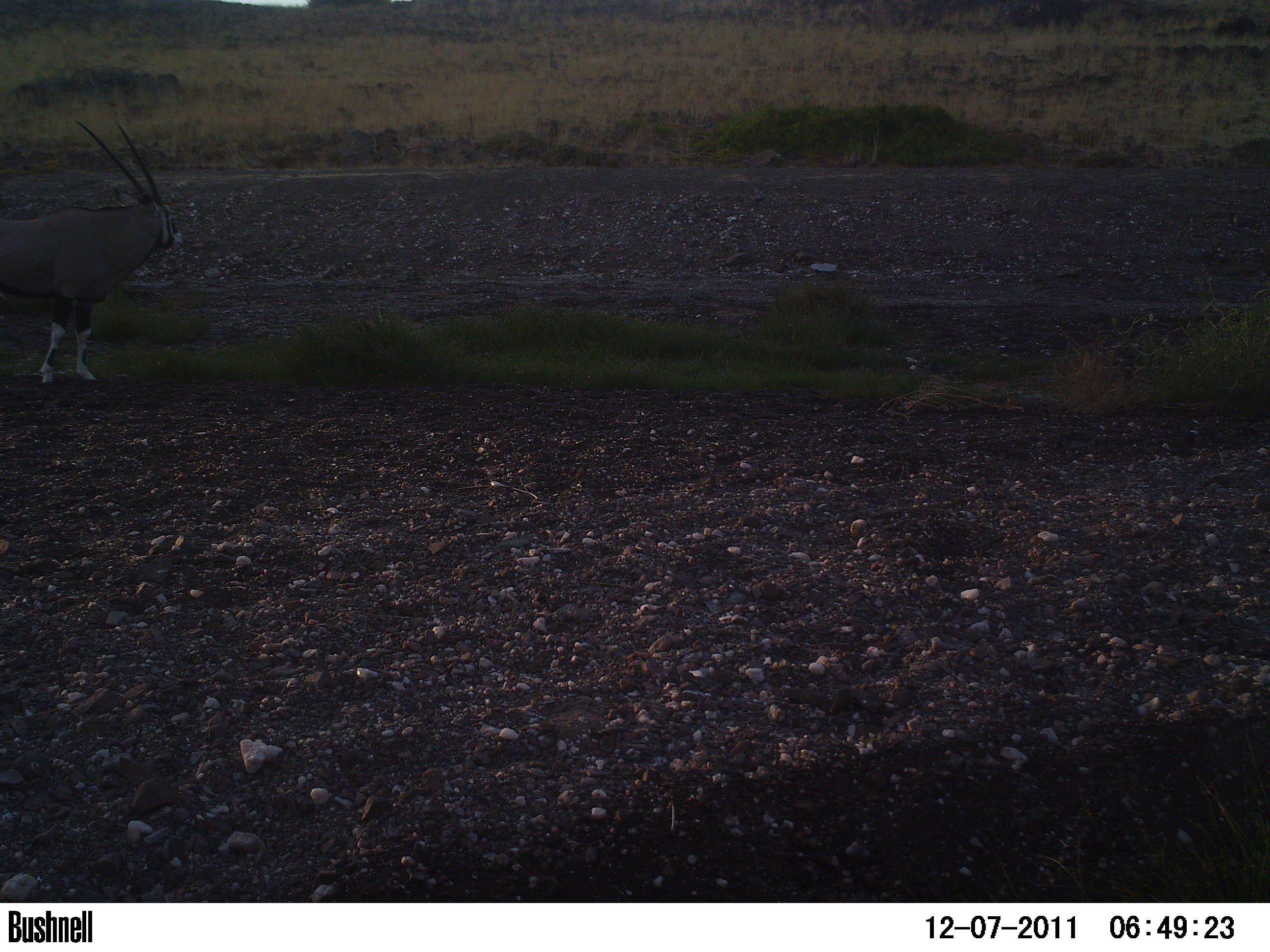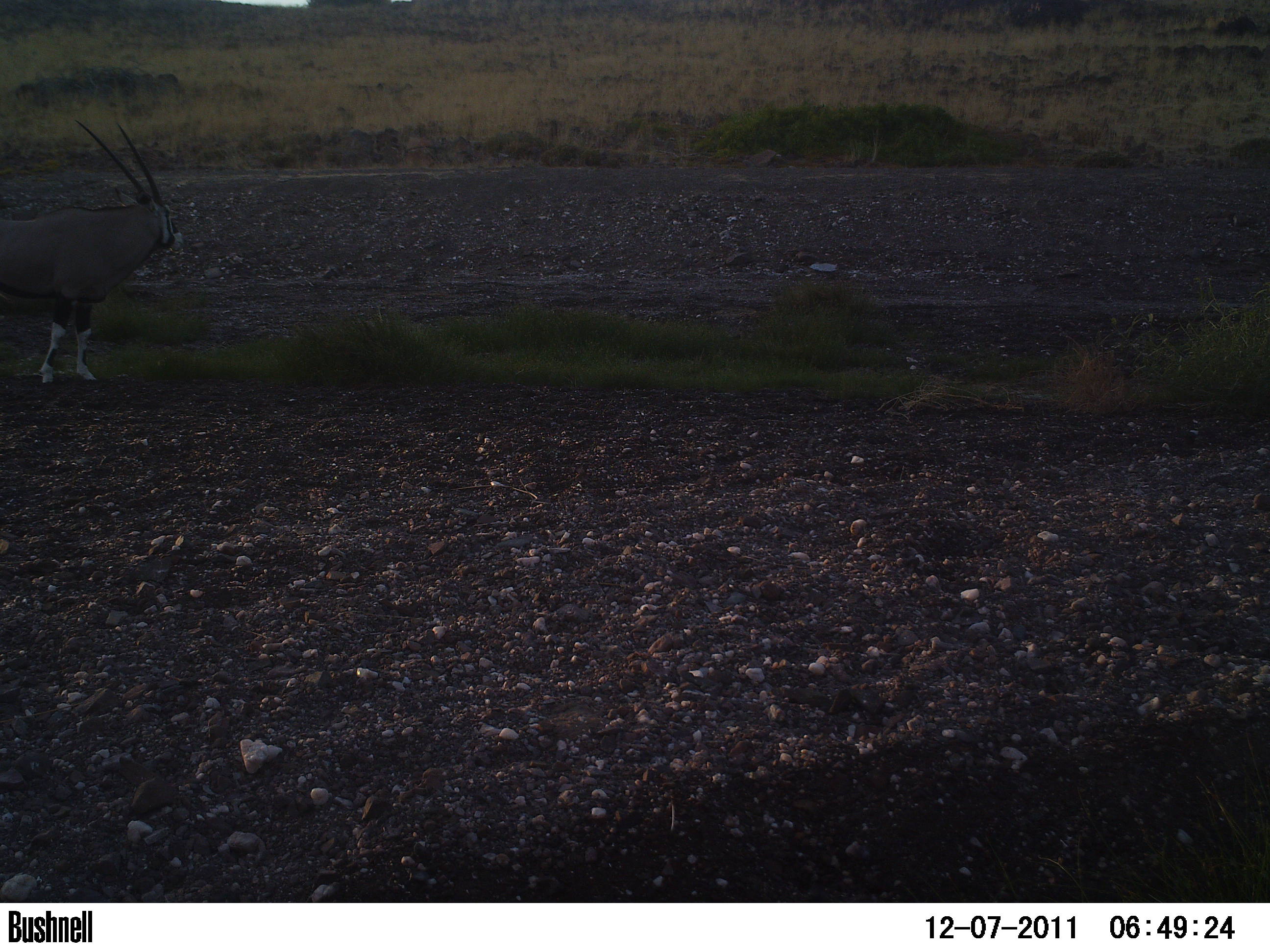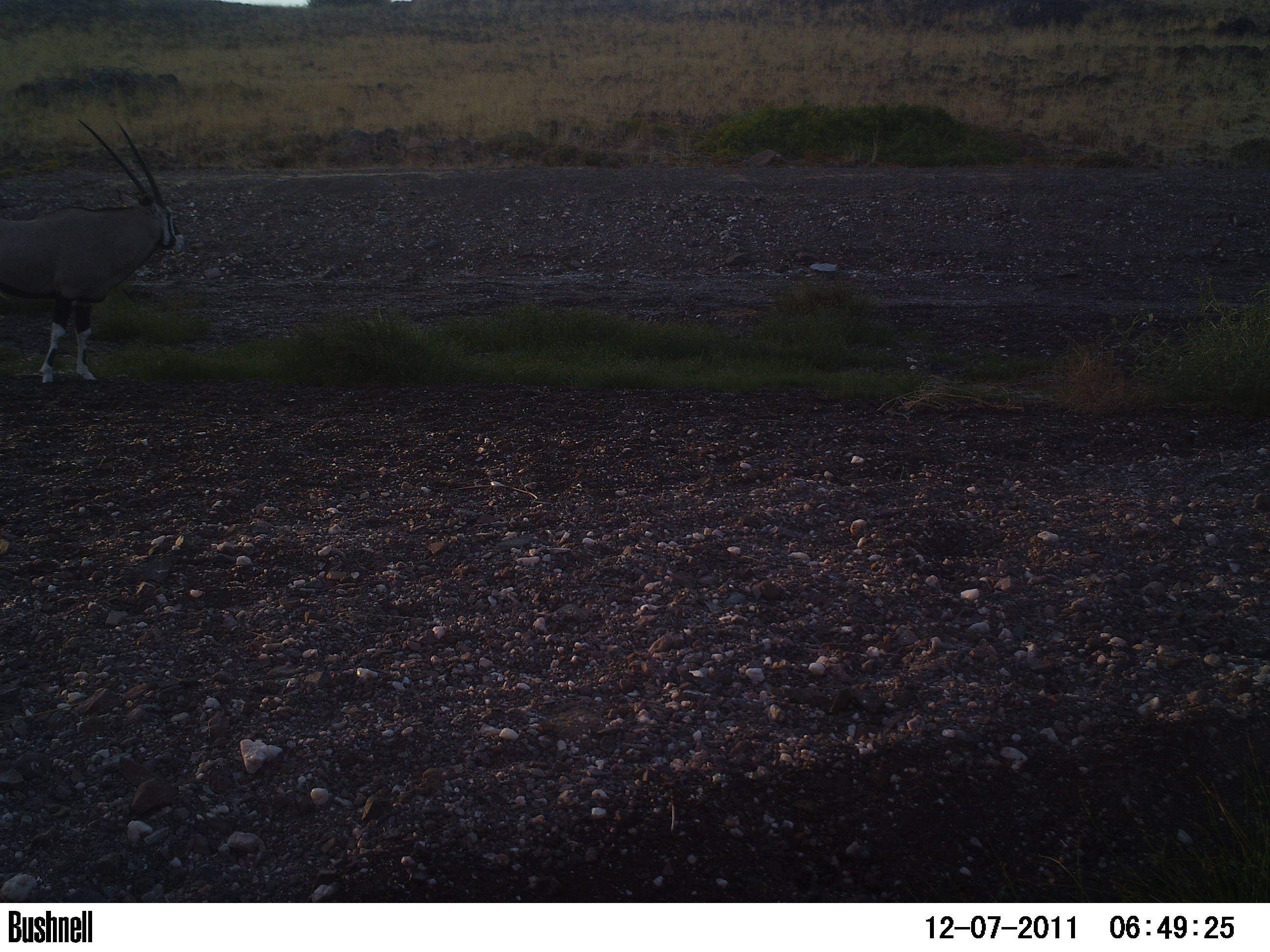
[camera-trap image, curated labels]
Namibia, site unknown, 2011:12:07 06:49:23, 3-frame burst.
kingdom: Animalia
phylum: Chordata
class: Mammalia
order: Artiodactyla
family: Bovidae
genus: Oryx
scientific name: Oryx gazella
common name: gemsbok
Oryx gazella (gemsbok).